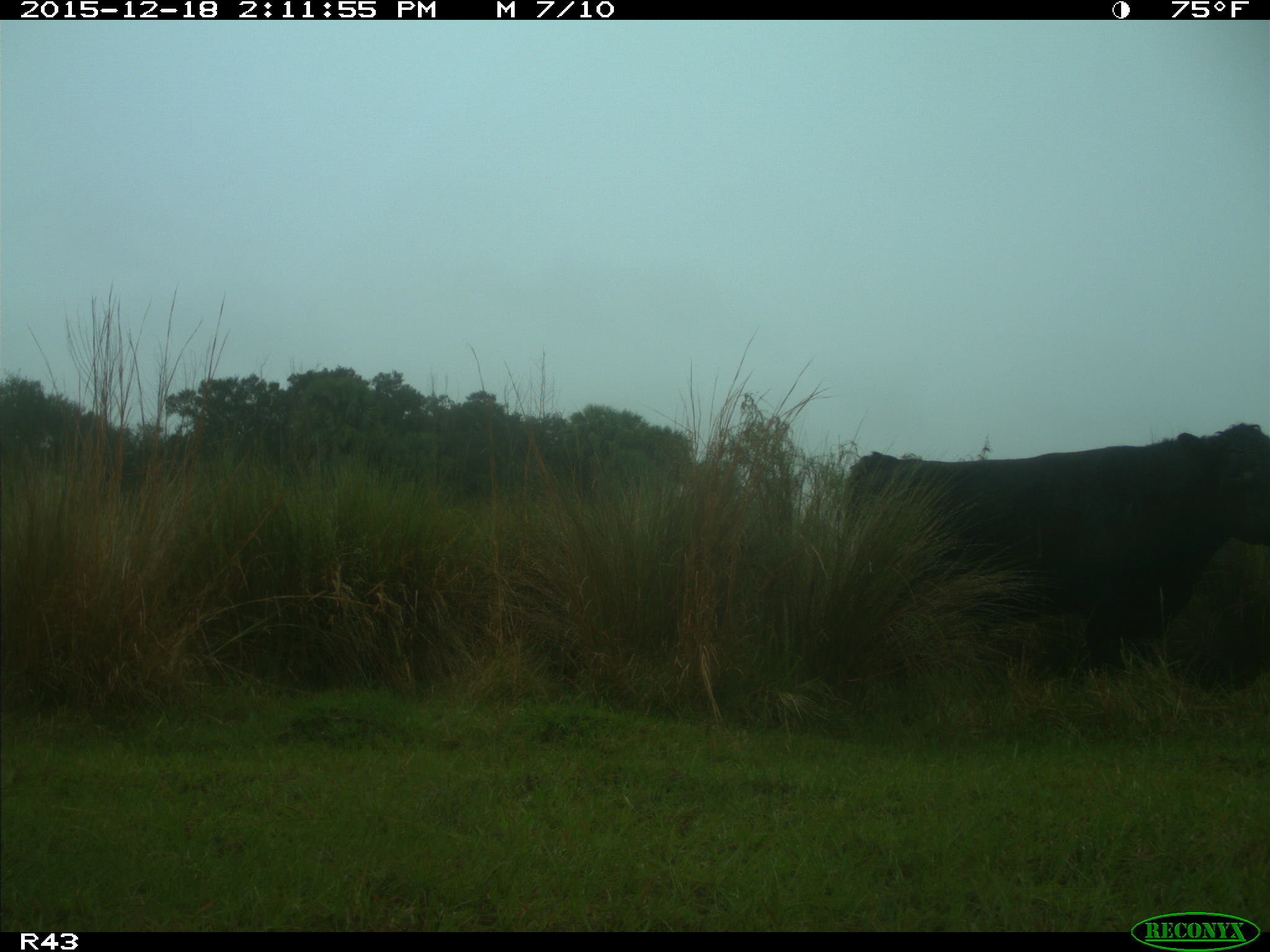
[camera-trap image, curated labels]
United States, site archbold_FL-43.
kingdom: Animalia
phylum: Chordata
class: Mammalia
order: Artiodactyla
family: Bovidae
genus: Bos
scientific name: Bos taurus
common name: domestic cow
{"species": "Bos taurus (domestic cow)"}